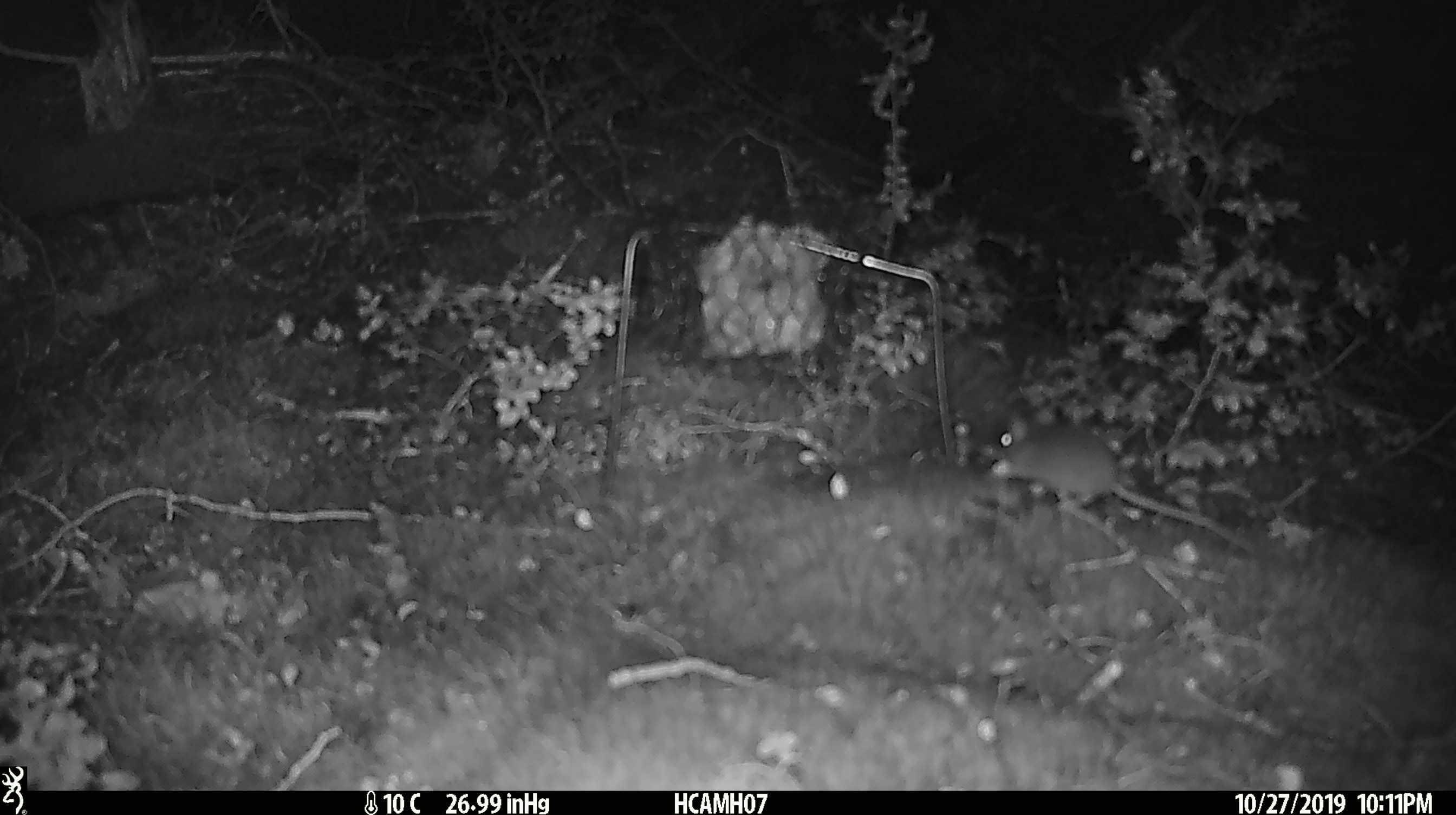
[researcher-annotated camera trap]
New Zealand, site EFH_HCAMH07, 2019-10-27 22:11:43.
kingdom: Animalia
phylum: Chordata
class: Mammalia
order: Rodentia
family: Muridae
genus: Mus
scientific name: Mus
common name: mouse